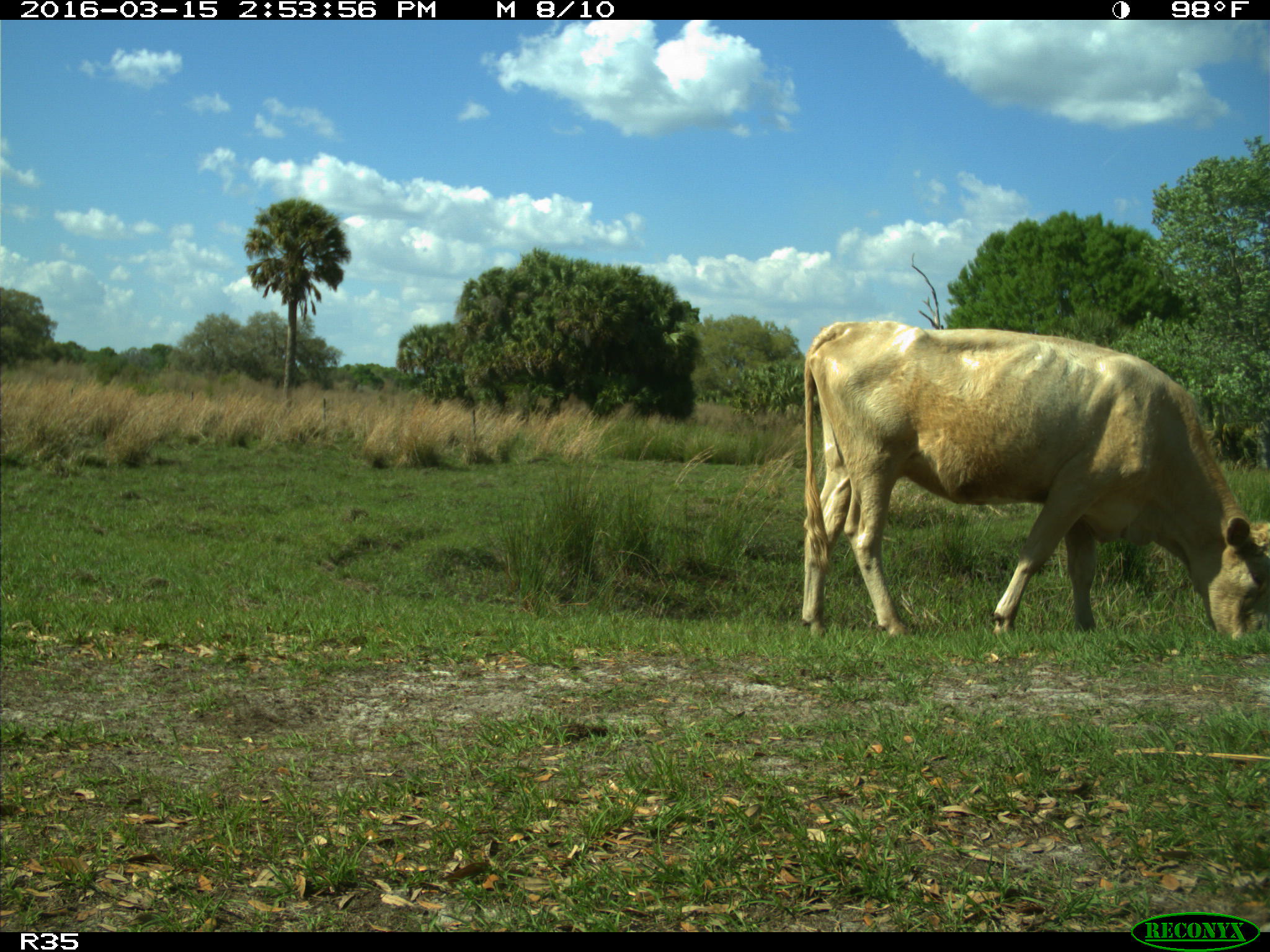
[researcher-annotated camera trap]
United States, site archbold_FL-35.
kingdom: Animalia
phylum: Chordata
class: Mammalia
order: Artiodactyla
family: Bovidae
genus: Bos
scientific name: Bos taurus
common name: domestic cow